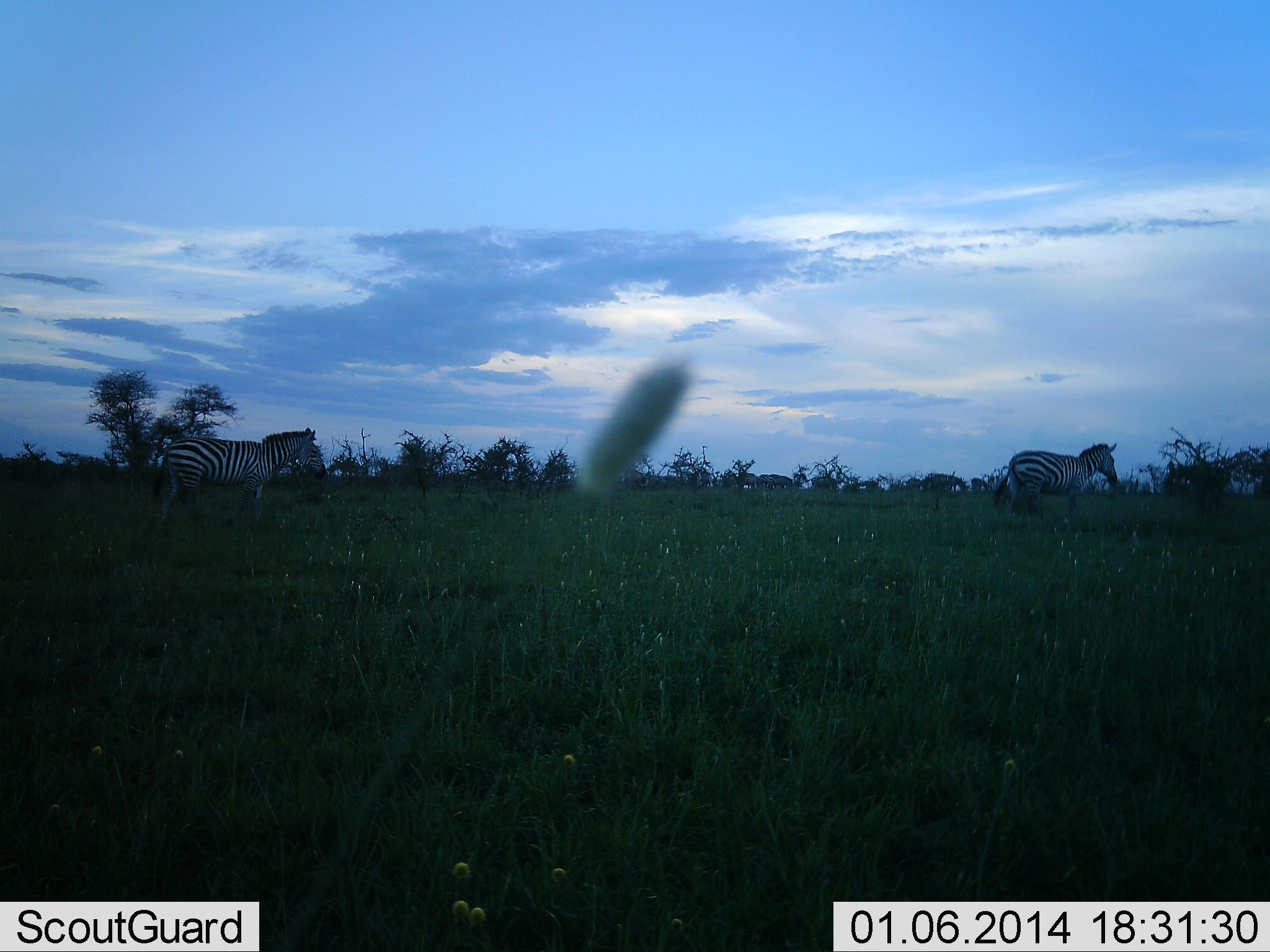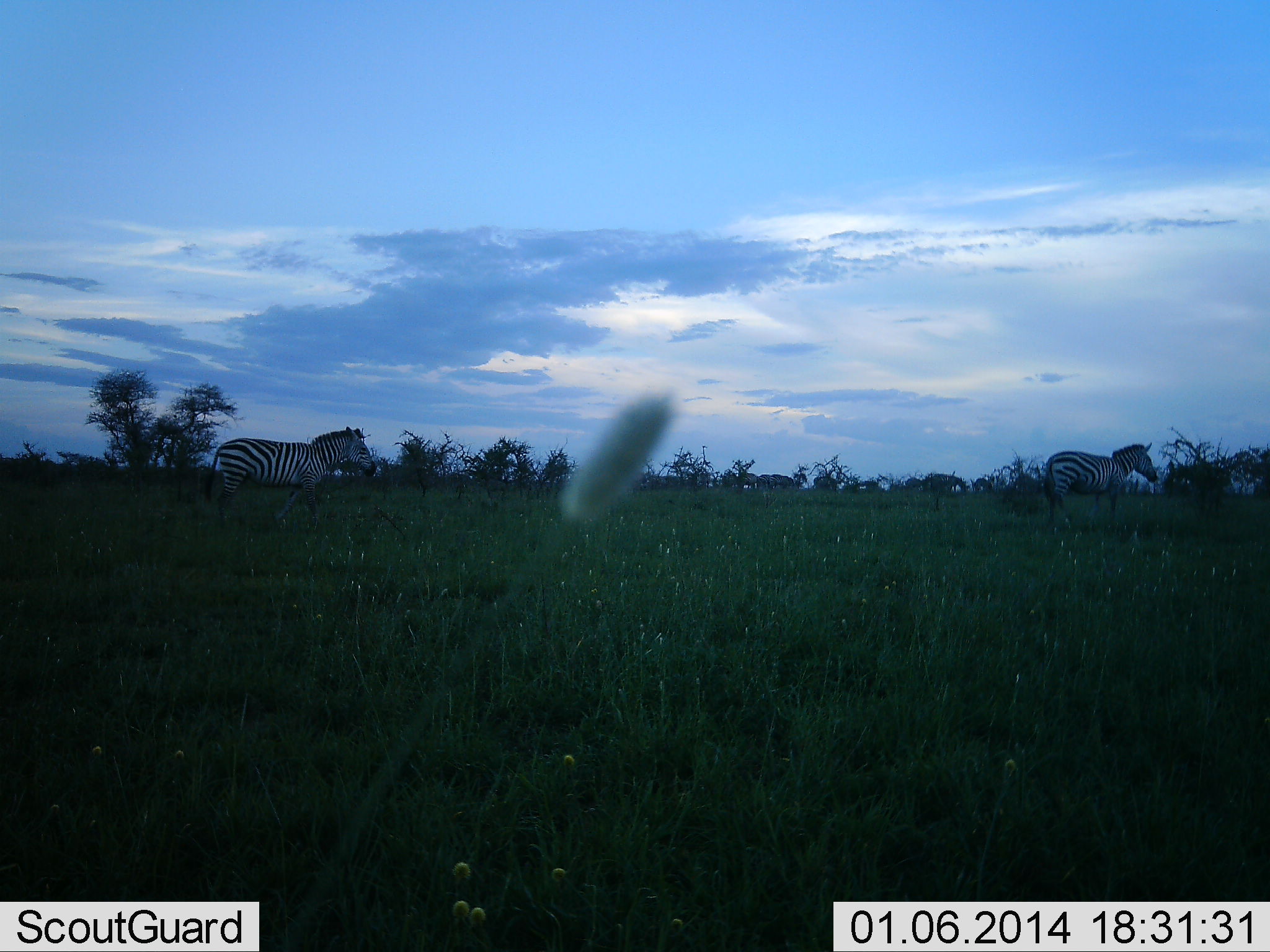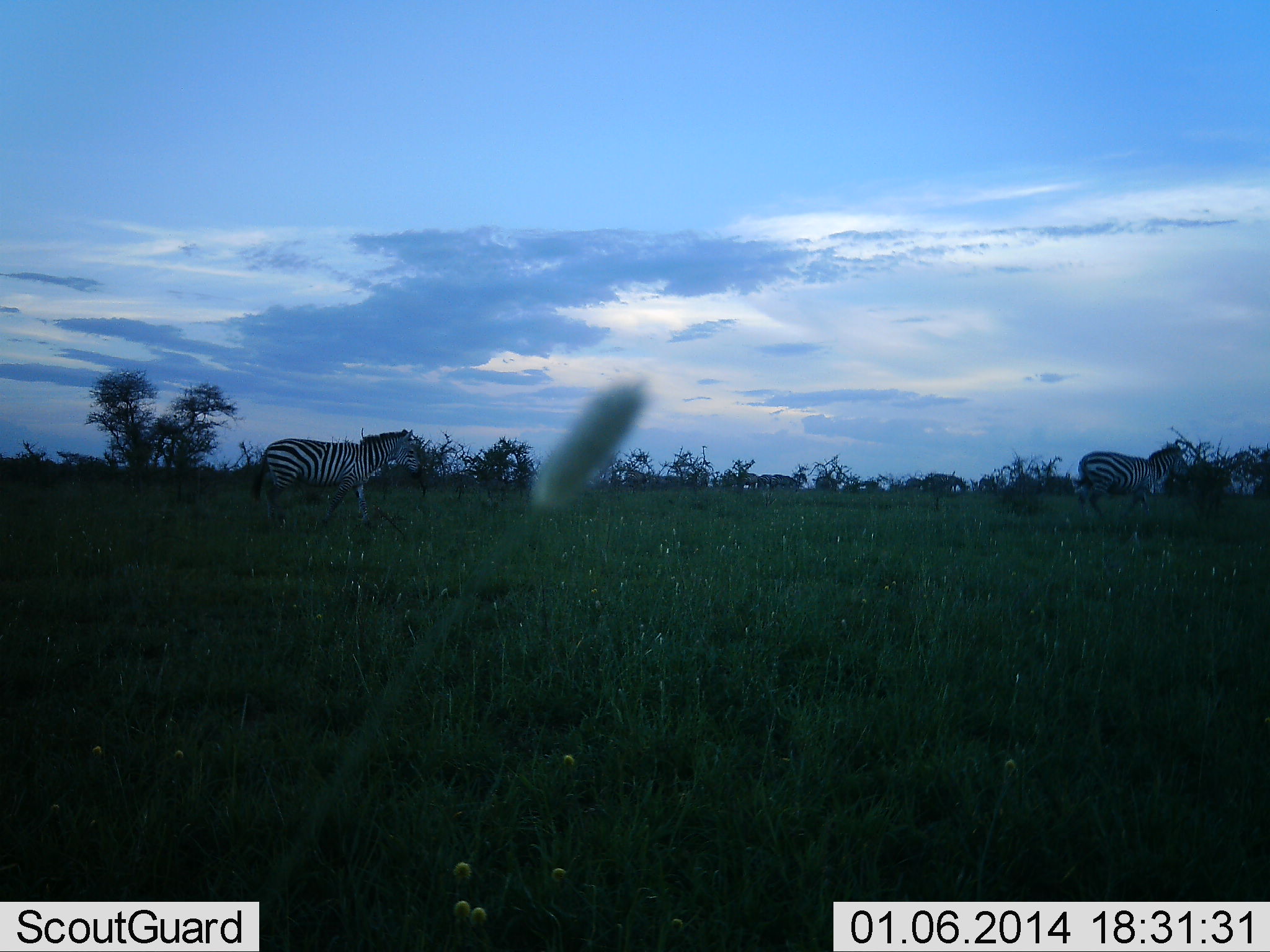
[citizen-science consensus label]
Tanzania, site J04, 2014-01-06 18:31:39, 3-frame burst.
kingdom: Animalia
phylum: Chordata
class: Mammalia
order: Perissodactyla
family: Equidae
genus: Equus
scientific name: Equus quagga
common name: plains zebra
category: zebra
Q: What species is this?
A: Zebra (plains zebra) (Equus quagga).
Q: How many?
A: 2.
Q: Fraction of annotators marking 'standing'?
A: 9%.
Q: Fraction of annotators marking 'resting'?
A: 0%.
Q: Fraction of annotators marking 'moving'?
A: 100%.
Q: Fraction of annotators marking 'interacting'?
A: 0%.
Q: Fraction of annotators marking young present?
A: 0%.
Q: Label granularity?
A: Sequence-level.